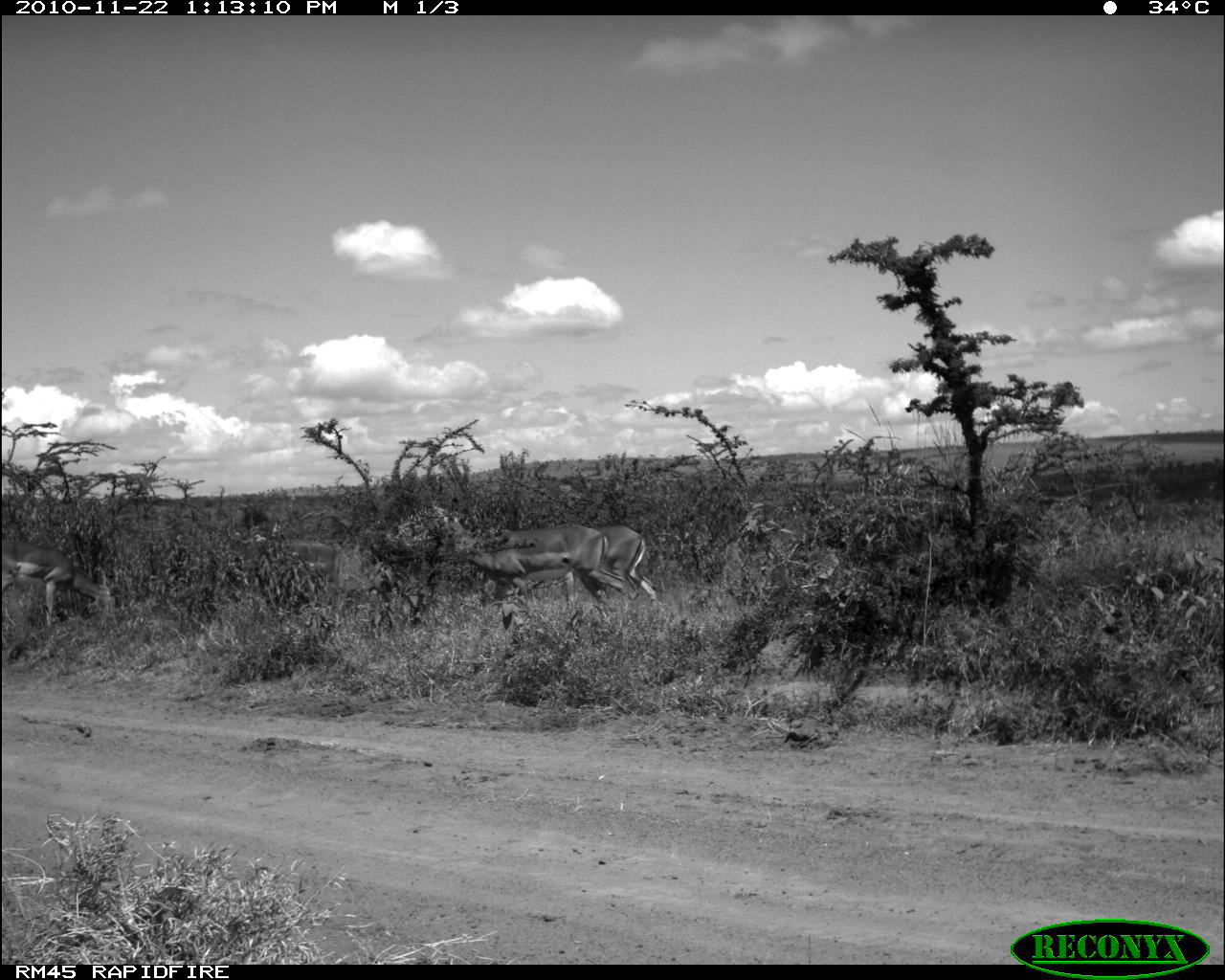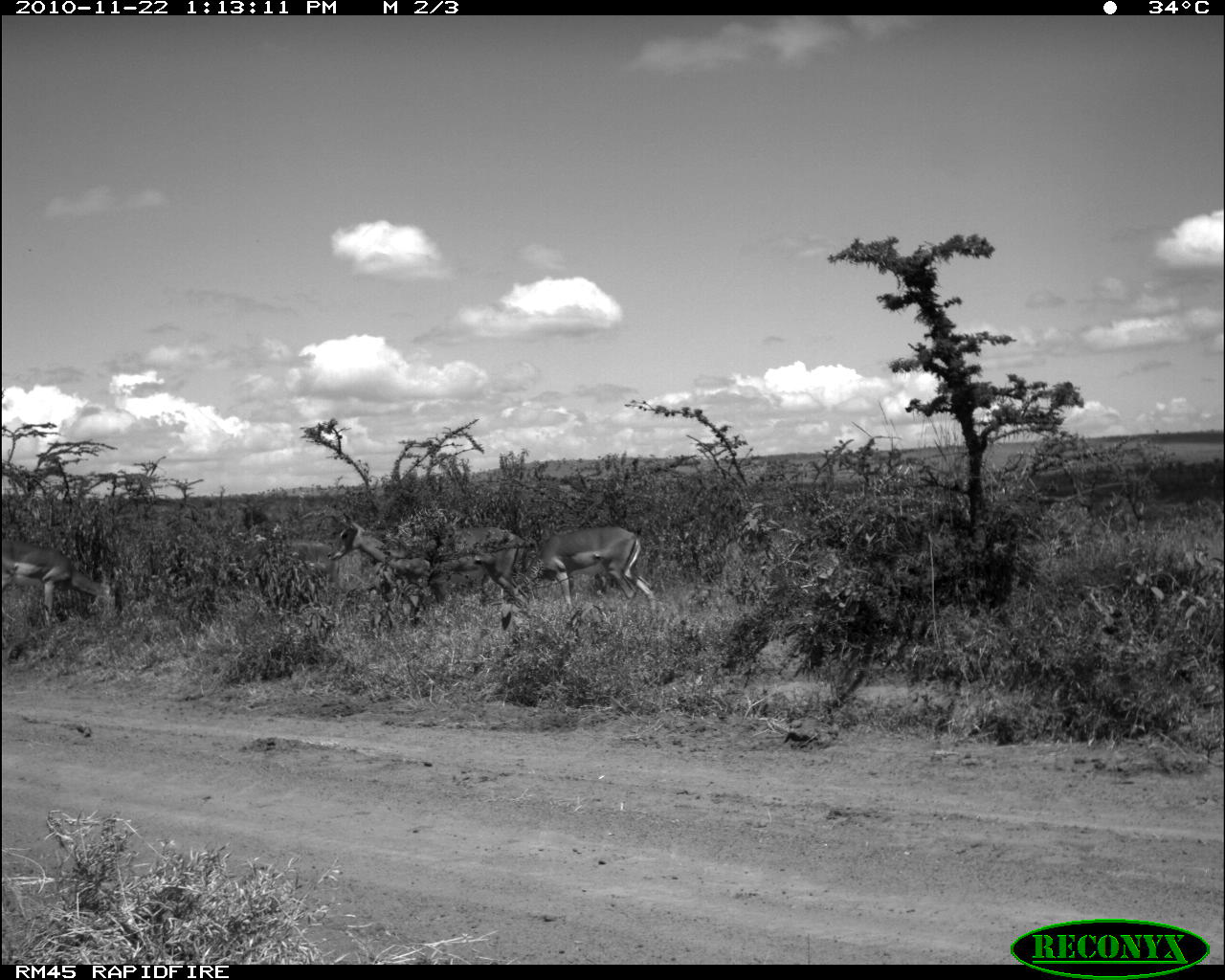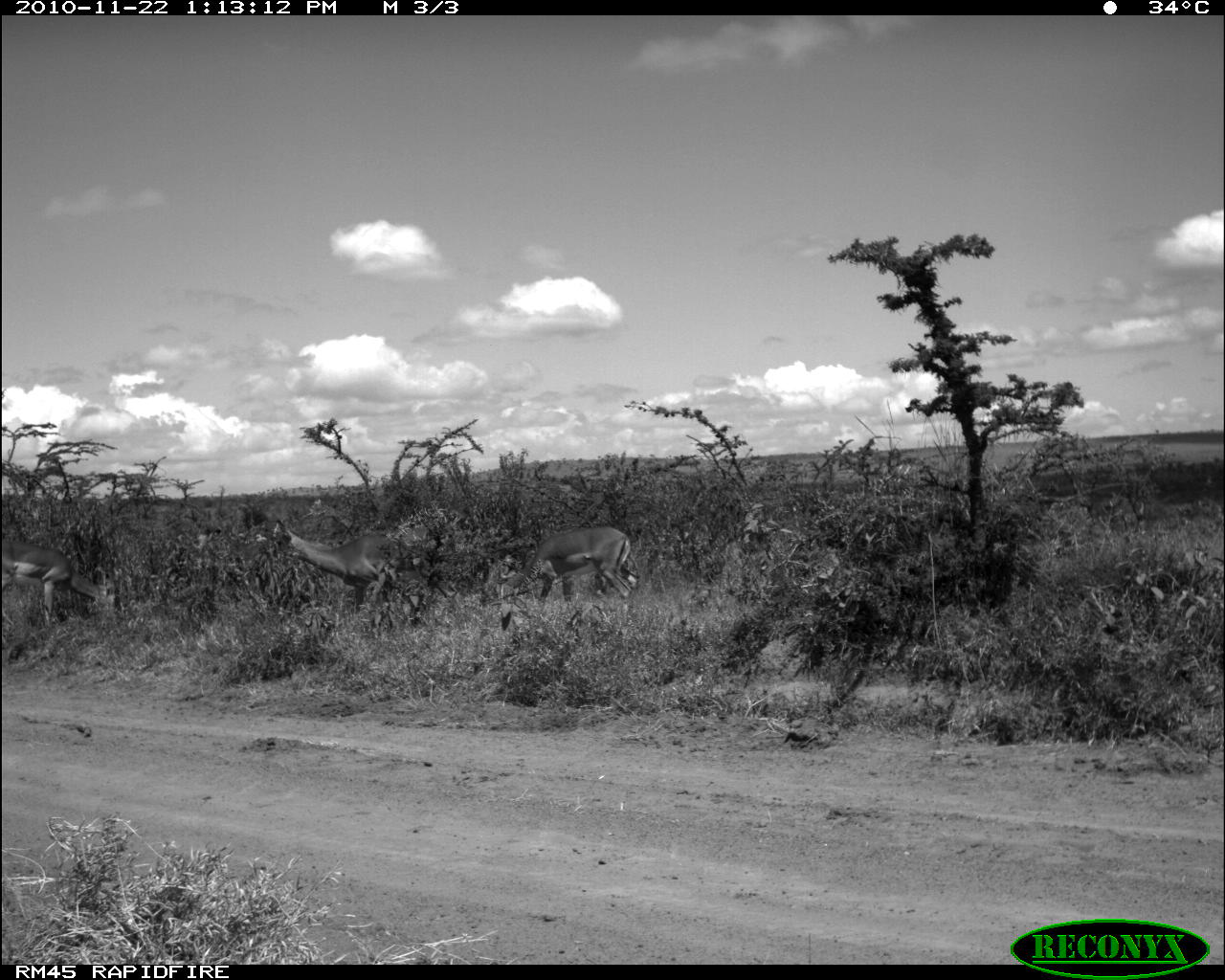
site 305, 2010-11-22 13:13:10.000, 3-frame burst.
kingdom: Animalia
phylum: Chordata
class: Mammalia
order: Artiodactyla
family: Bovidae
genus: Aepyceros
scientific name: Aepyceros melampus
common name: impala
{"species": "Aepyceros melampus (impala)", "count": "3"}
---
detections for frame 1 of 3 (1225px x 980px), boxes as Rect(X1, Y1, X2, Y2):
aepyceros melampus: Rect(419, 493, 631, 646); Rect(3, 532, 125, 634); Rect(556, 521, 660, 618); Rect(280, 537, 341, 595)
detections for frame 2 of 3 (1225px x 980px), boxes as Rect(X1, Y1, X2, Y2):
aepyceros melampus: Rect(325, 499, 526, 632); Rect(479, 525, 656, 618); Rect(0, 539, 125, 634); Rect(280, 539, 342, 589)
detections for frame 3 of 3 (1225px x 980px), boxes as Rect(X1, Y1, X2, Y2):
aepyceros melampus: Rect(256, 513, 440, 627); Rect(1, 541, 130, 628); Rect(494, 526, 639, 601)